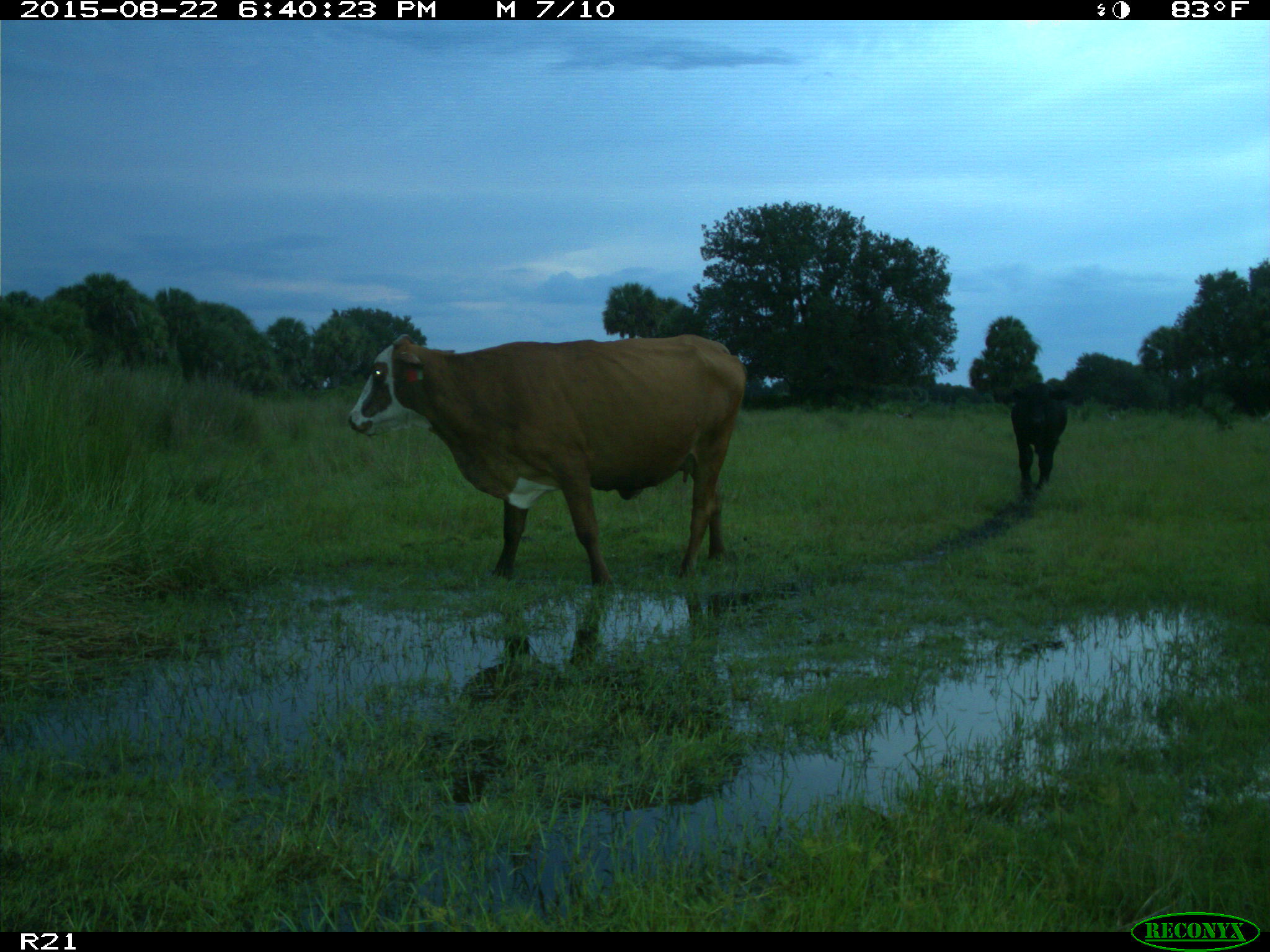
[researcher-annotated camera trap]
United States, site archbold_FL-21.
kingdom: Animalia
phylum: Chordata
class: Mammalia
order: Artiodactyla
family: Bovidae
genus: Bos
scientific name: Bos taurus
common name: domestic cow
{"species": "Bos taurus (domestic cow)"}